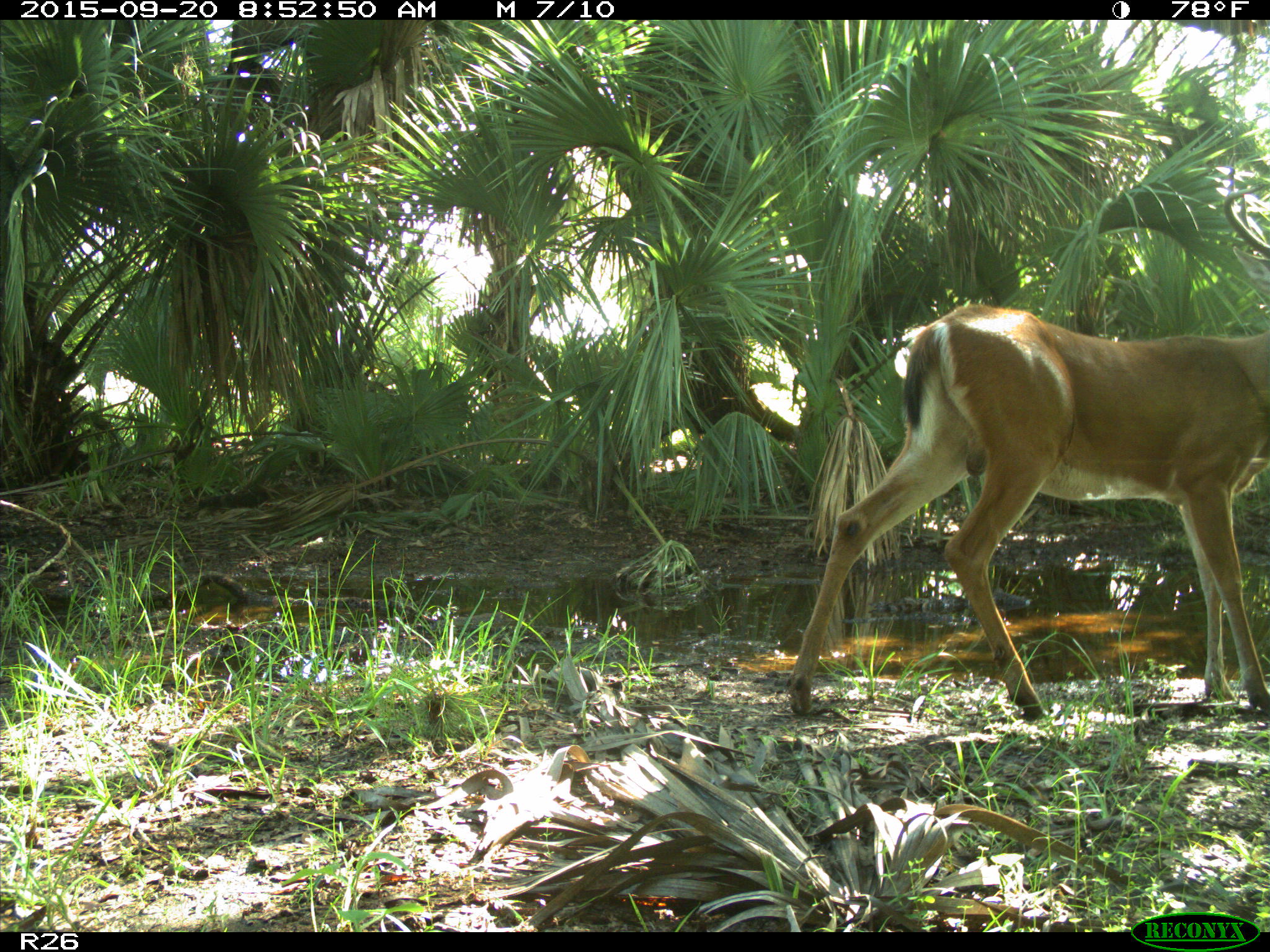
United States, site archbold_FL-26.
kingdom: Animalia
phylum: Chordata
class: Mammalia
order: Artiodactyla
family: Cervidae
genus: Odocoileus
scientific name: Odocoileus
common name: deer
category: unidentified deer